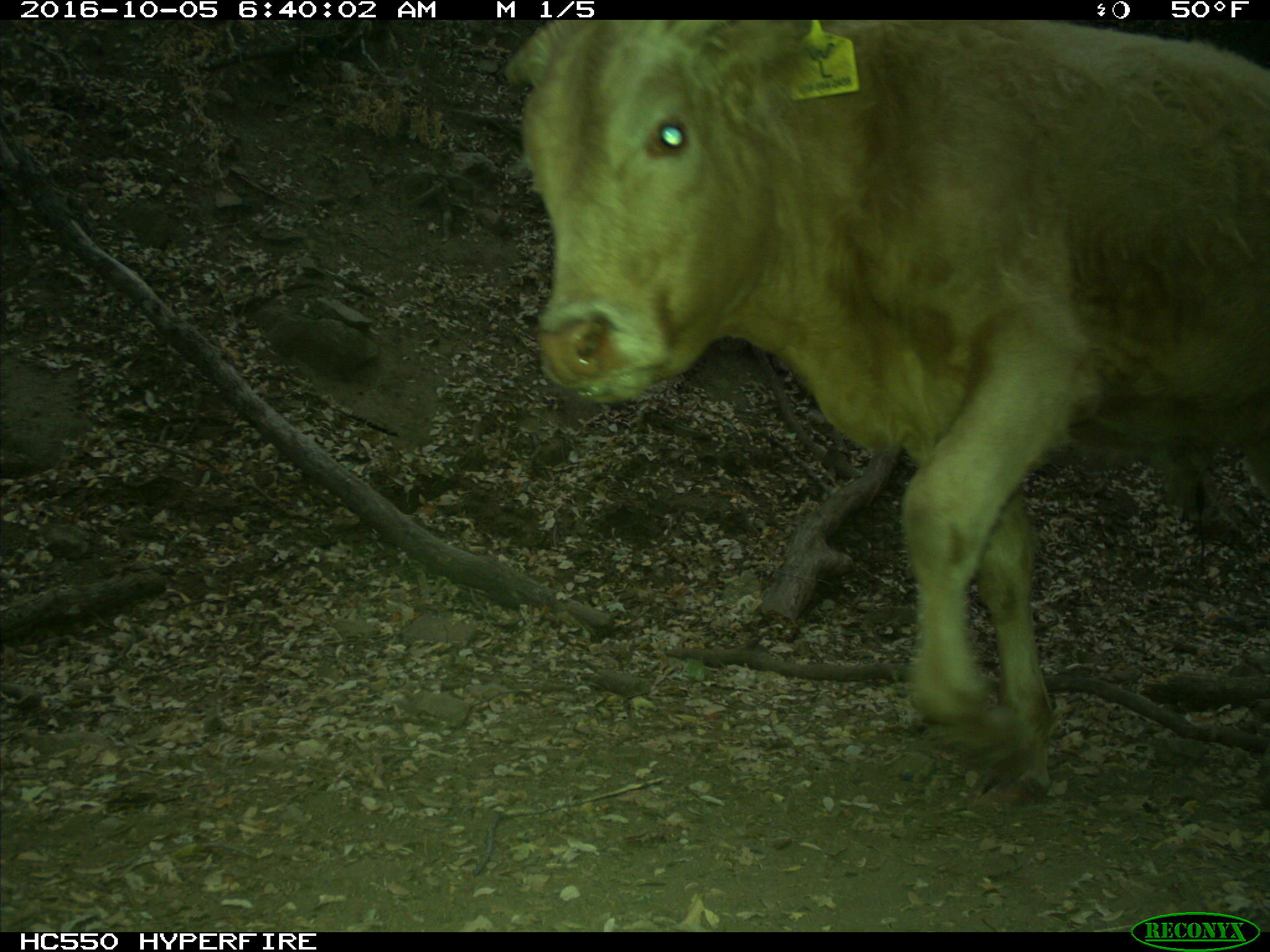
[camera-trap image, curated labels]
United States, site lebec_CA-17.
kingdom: Animalia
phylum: Chordata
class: Mammalia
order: Artiodactyla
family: Bovidae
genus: Bos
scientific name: Bos taurus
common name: domestic cow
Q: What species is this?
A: Bos taurus (domestic cow).